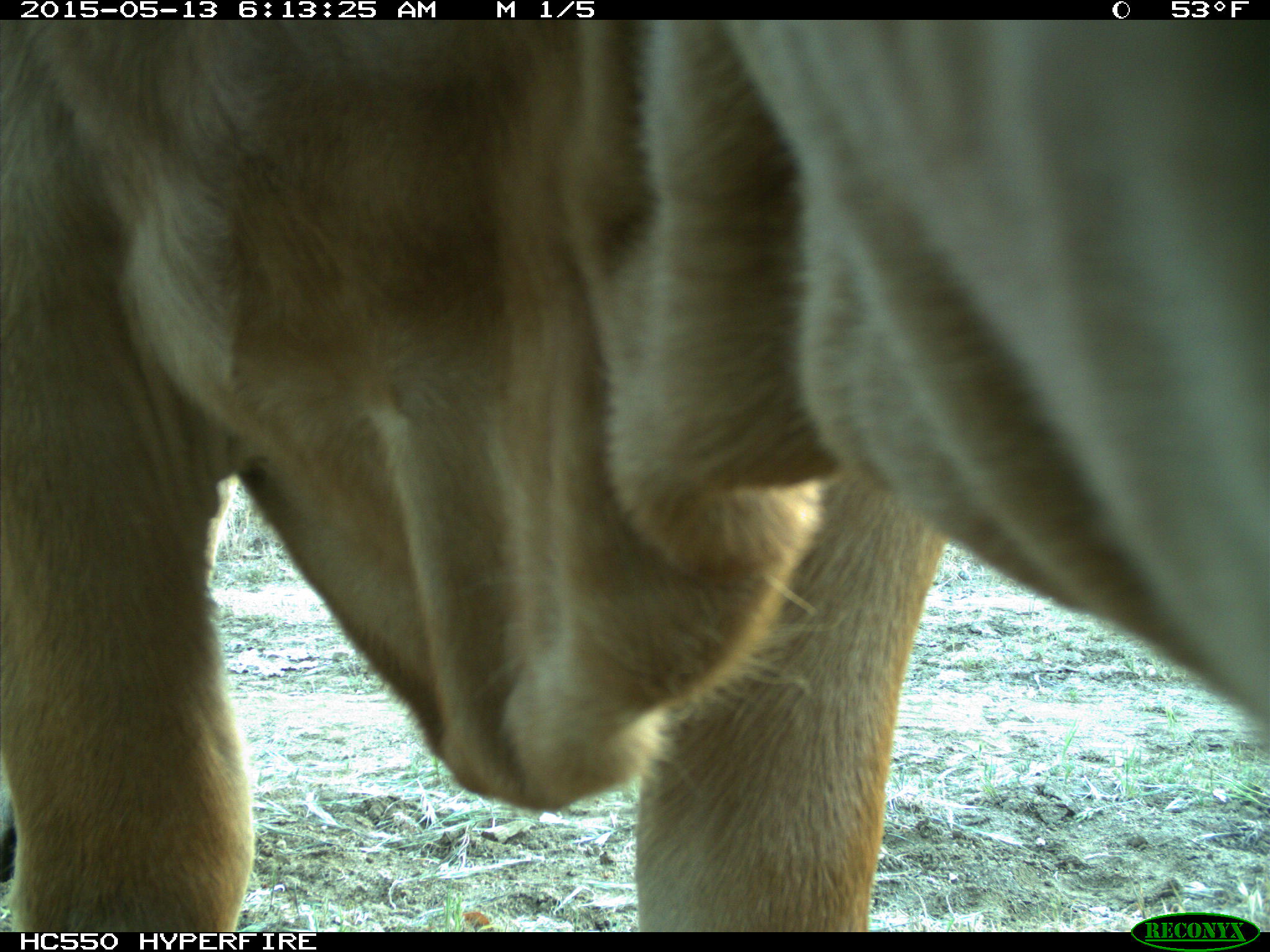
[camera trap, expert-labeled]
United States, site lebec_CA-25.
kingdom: Animalia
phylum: Chordata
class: Mammalia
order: Artiodactyla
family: Bovidae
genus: Bos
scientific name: Bos taurus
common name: domestic cow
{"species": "Bos taurus (domestic cow)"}